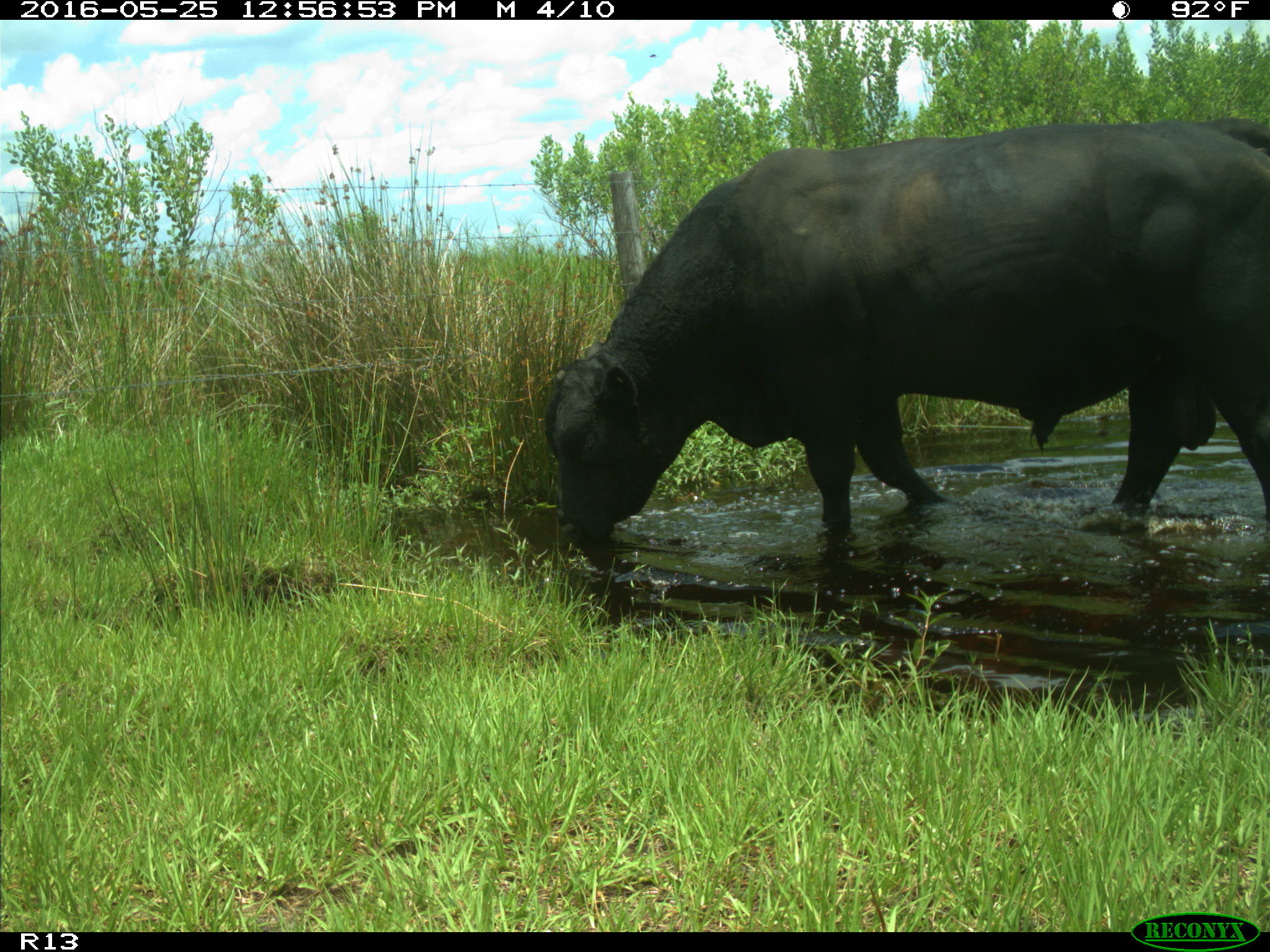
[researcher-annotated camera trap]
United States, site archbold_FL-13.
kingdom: Animalia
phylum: Chordata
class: Mammalia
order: Artiodactyla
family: Bovidae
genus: Bos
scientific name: Bos taurus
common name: domestic cow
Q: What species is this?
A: Bos taurus (domestic cow).